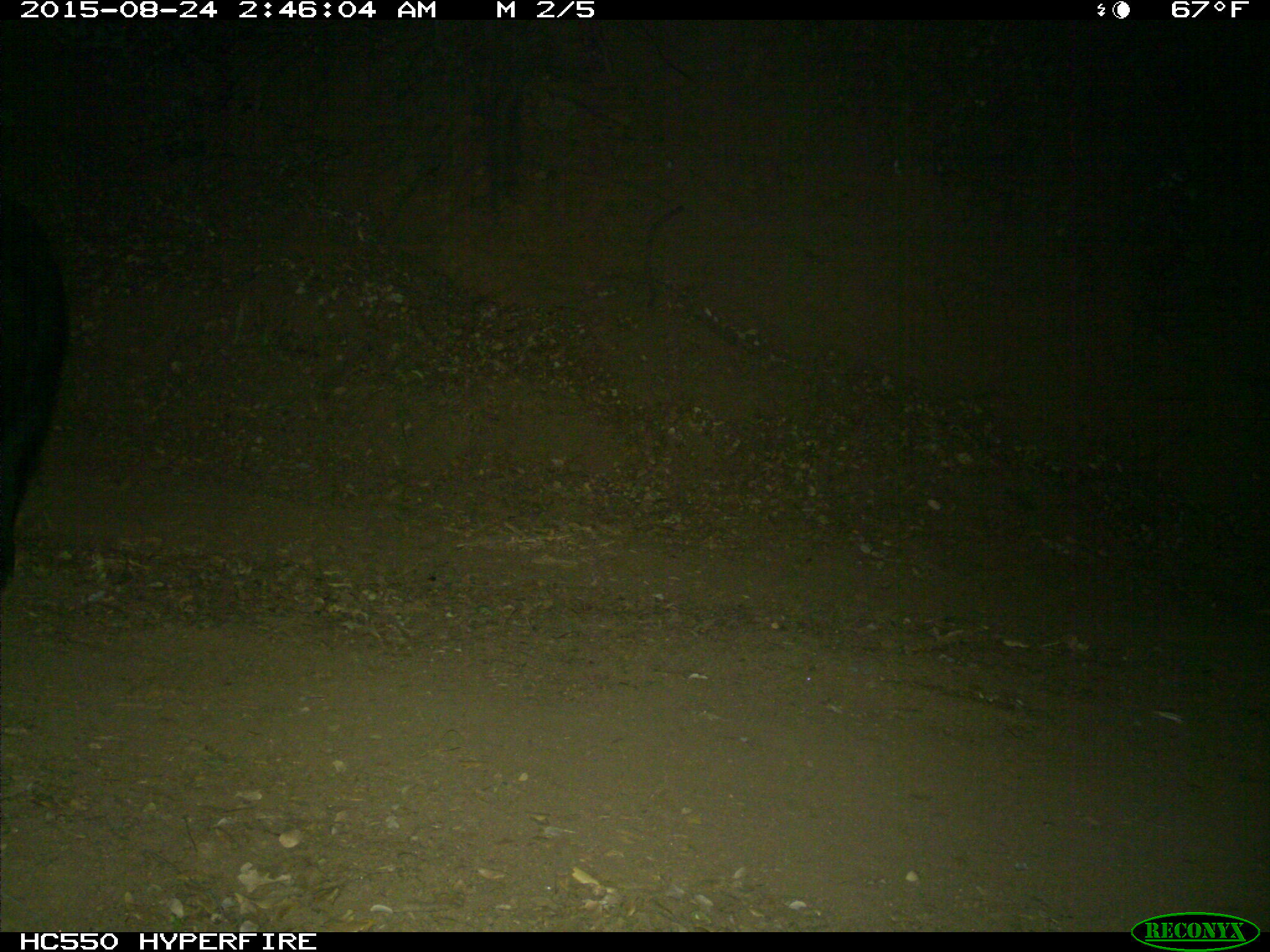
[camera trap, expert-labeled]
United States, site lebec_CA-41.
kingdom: Animalia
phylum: Chordata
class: Mammalia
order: Artiodactyla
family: Suidae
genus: Sus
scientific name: Sus scrofa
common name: wild boar